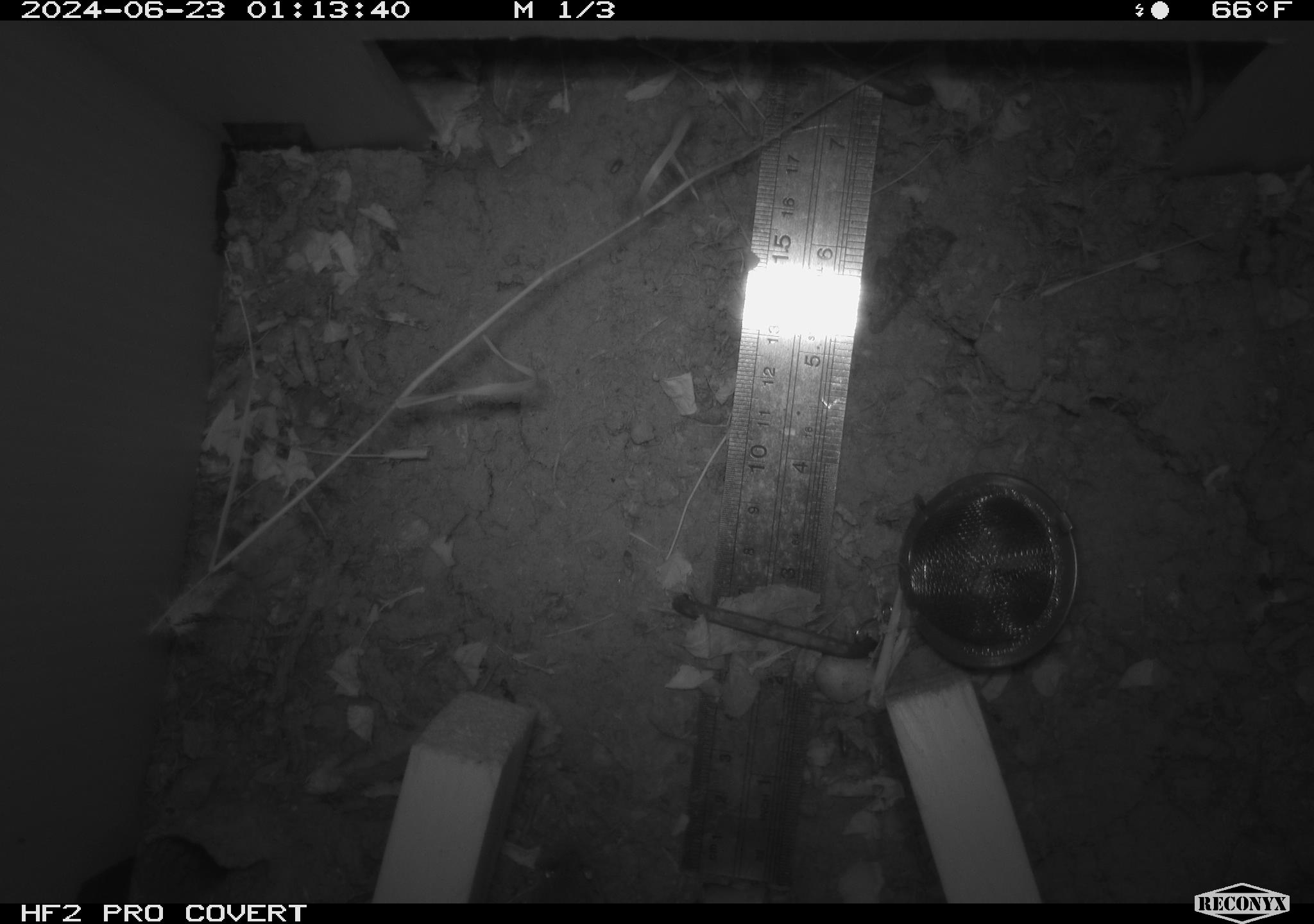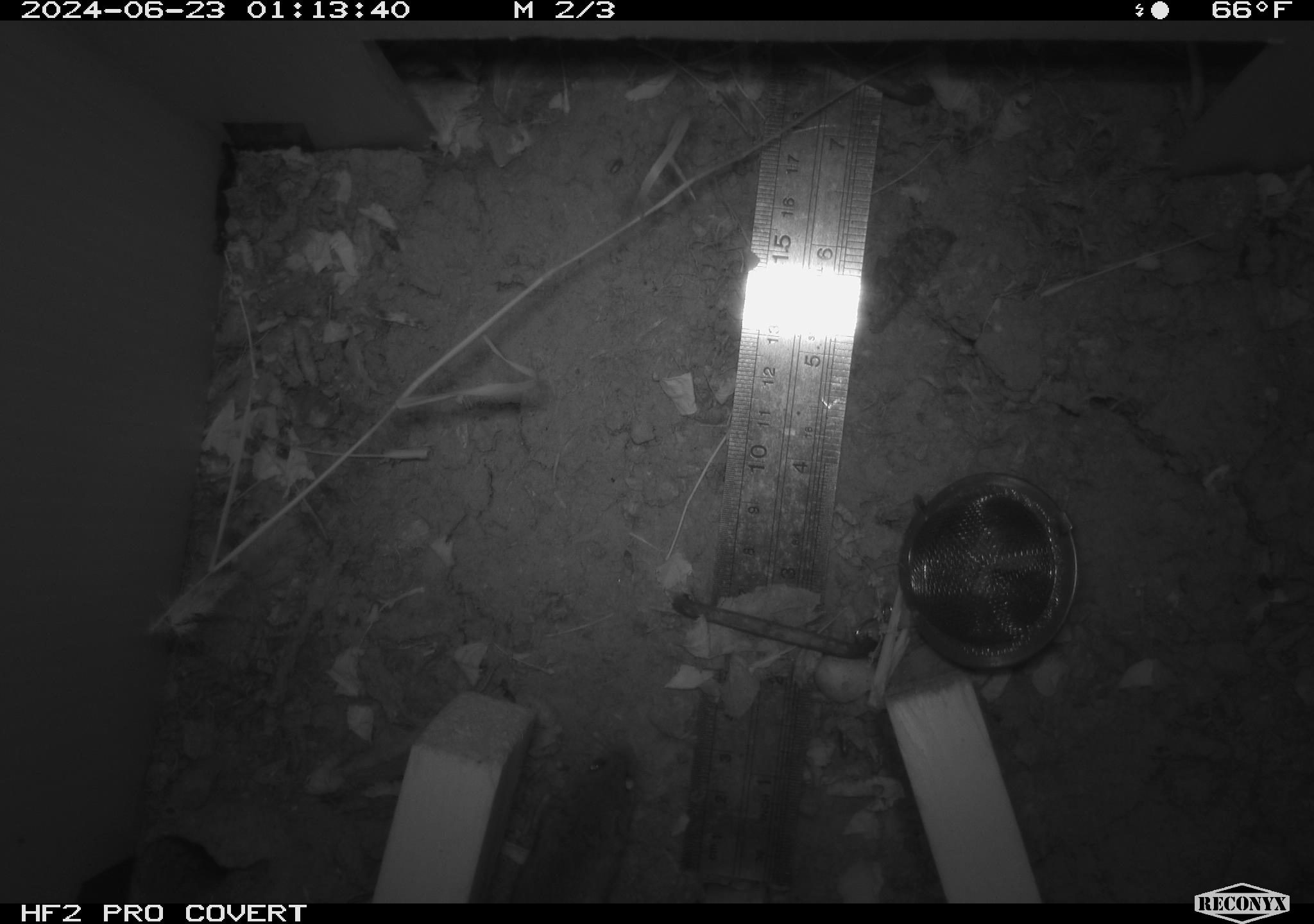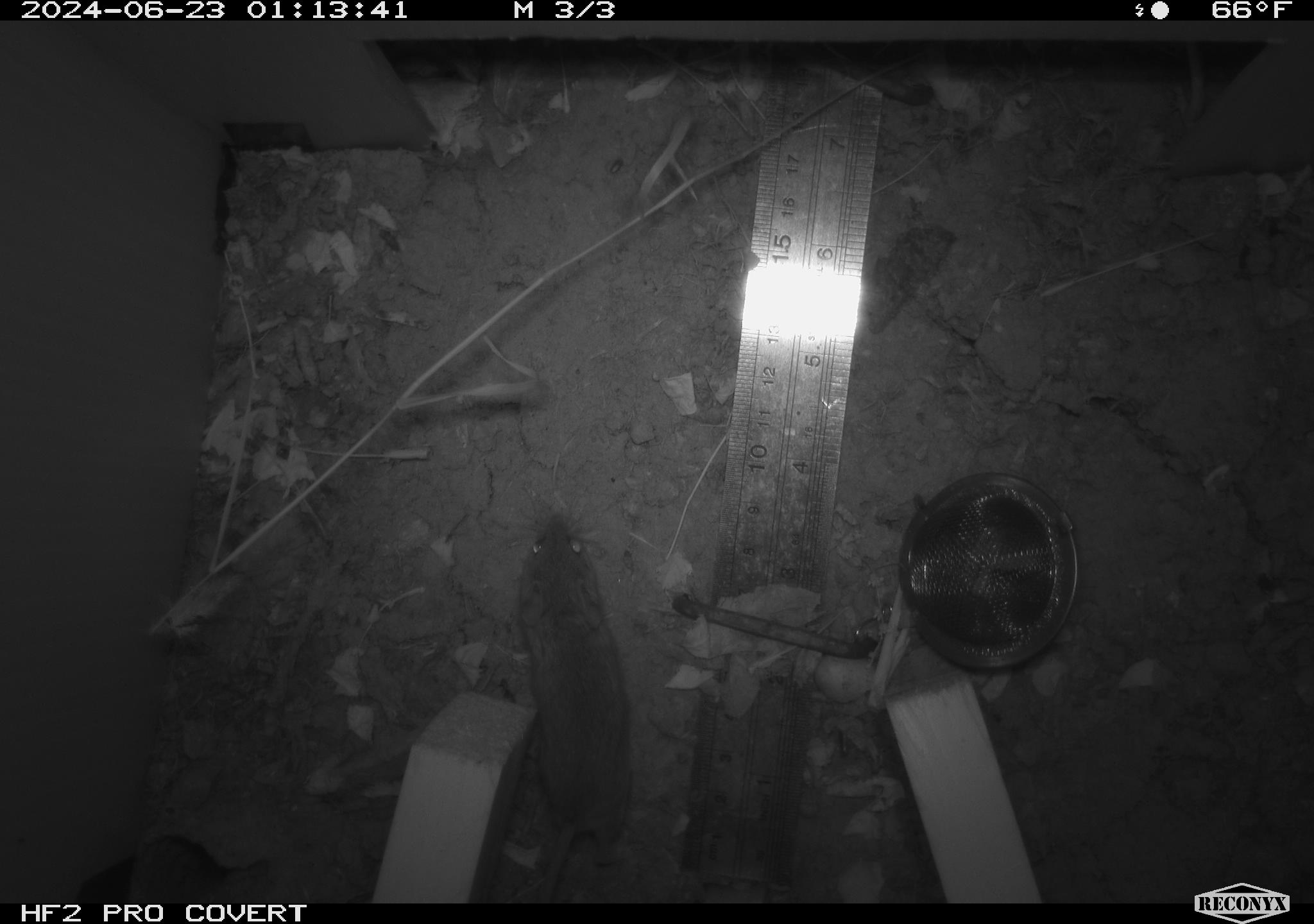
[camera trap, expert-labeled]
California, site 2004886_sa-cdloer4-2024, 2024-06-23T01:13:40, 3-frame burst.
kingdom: Animalia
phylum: Chordata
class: Mammalia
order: Rodentia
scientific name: Rodentia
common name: rodent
Rodent (Rodentia).